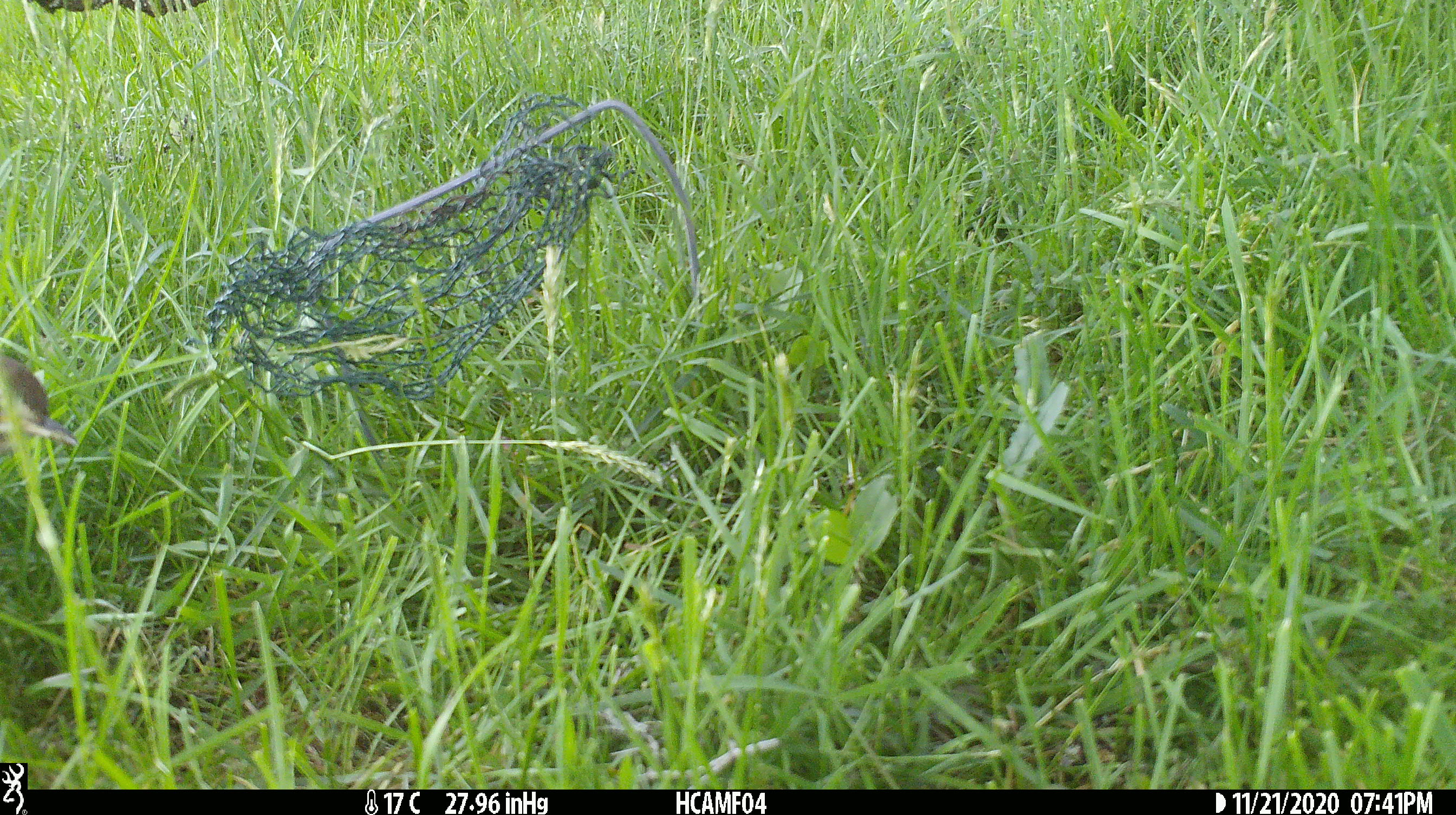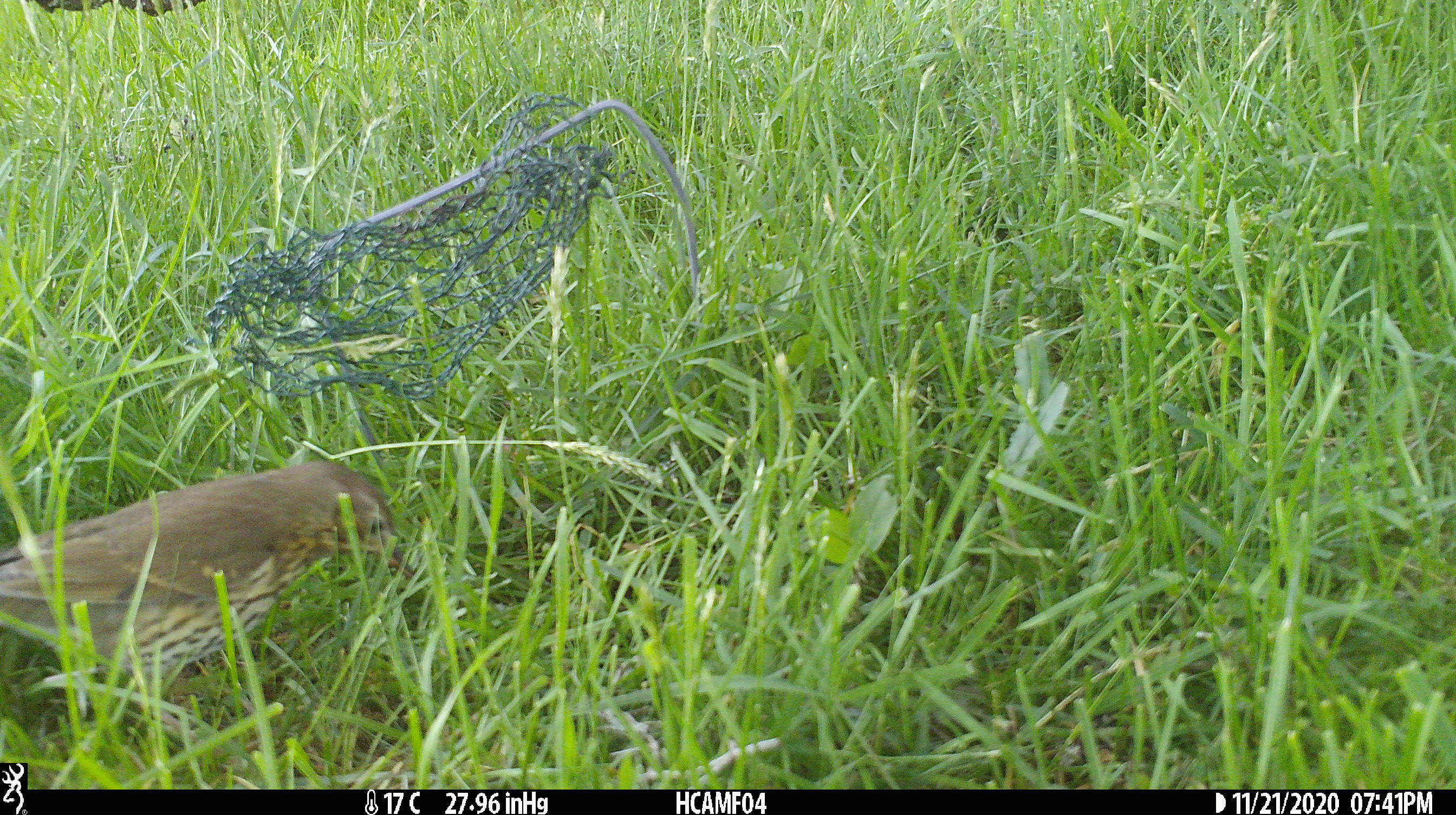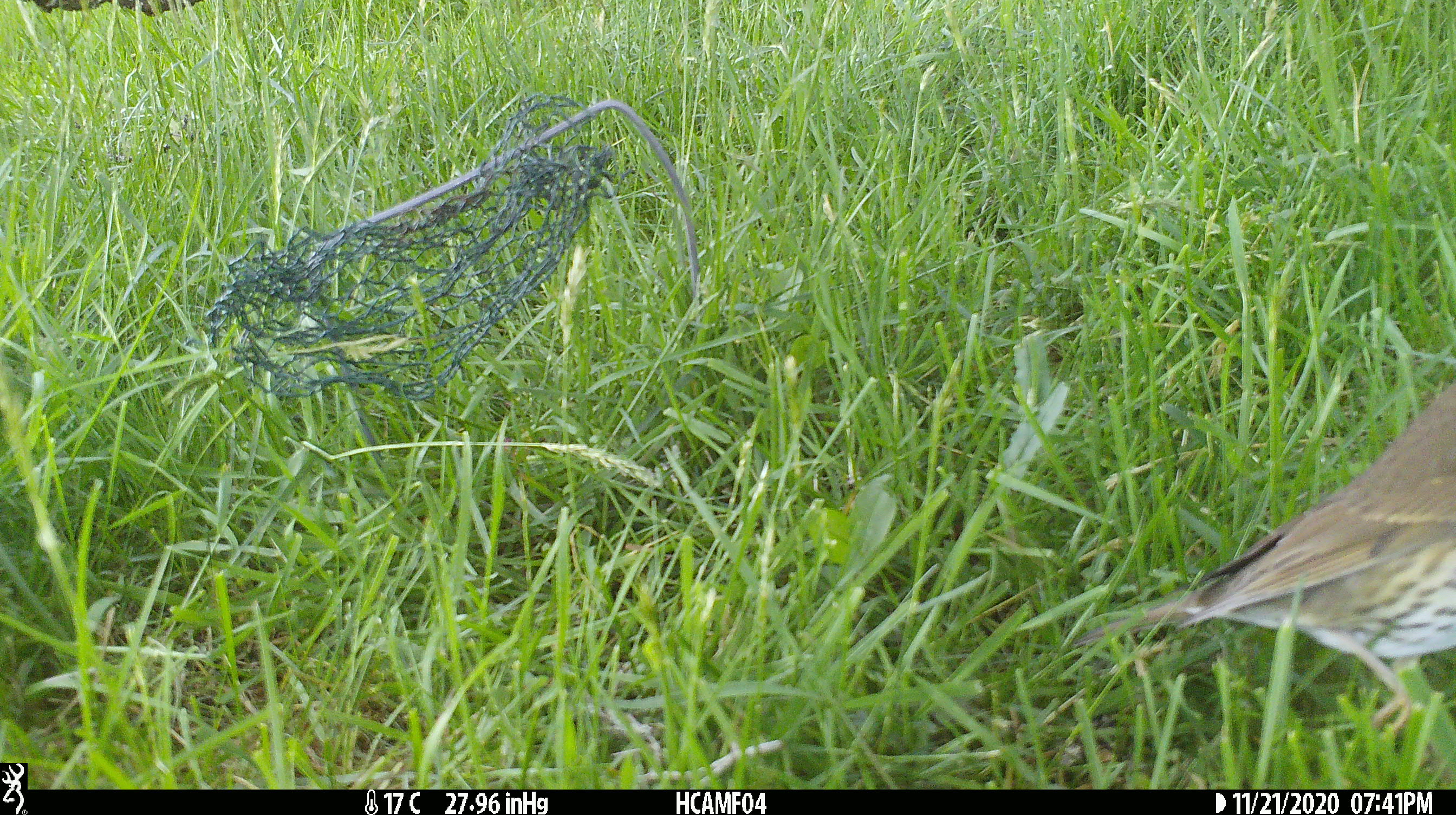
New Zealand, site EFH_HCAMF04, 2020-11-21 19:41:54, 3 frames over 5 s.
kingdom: Animalia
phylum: Chordata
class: Aves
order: Passeriformes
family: Turdidae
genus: Turdus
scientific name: Turdus philomelos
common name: song thrush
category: thrush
Thrush (song thrush) (Turdus philomelos).